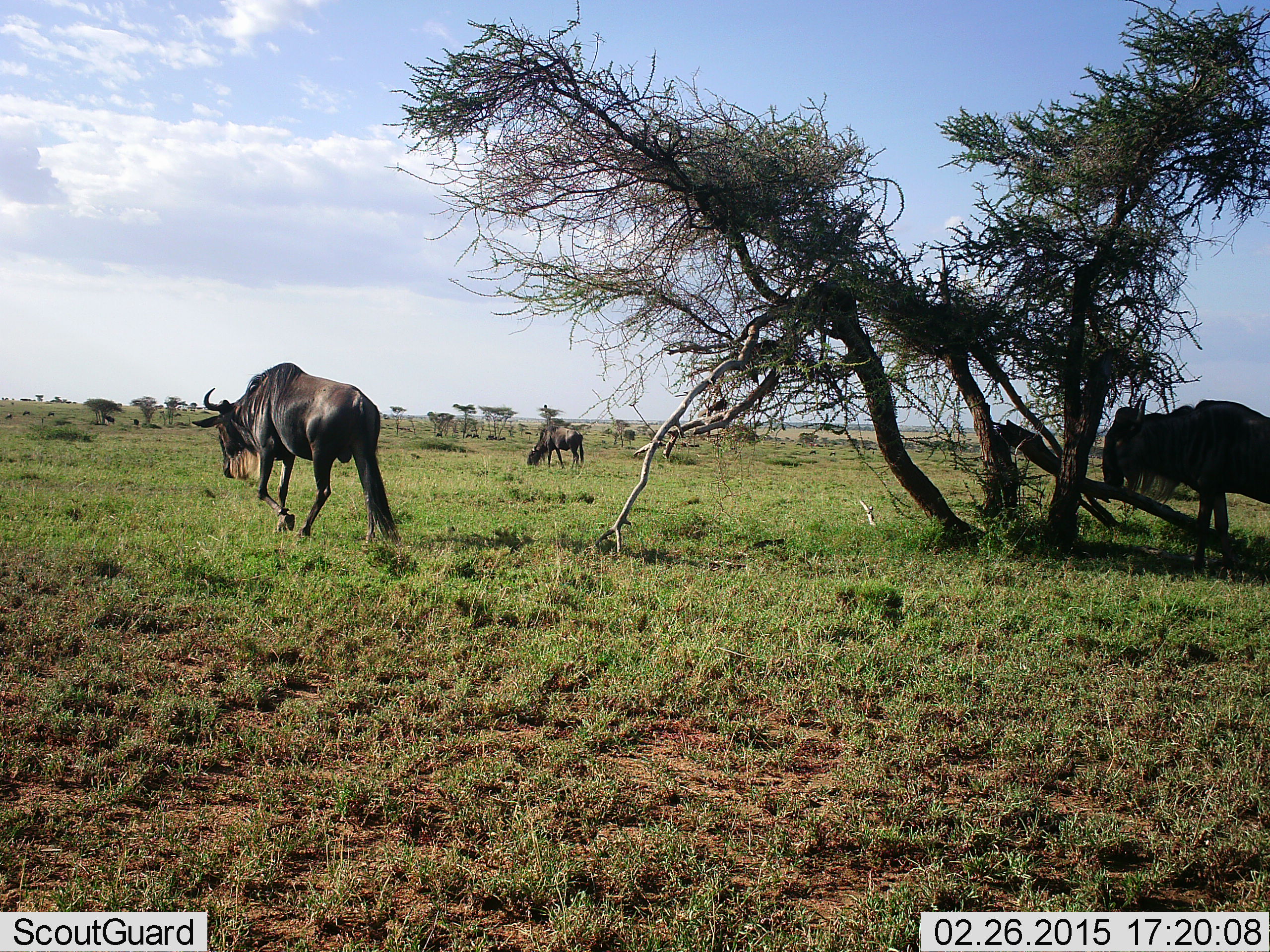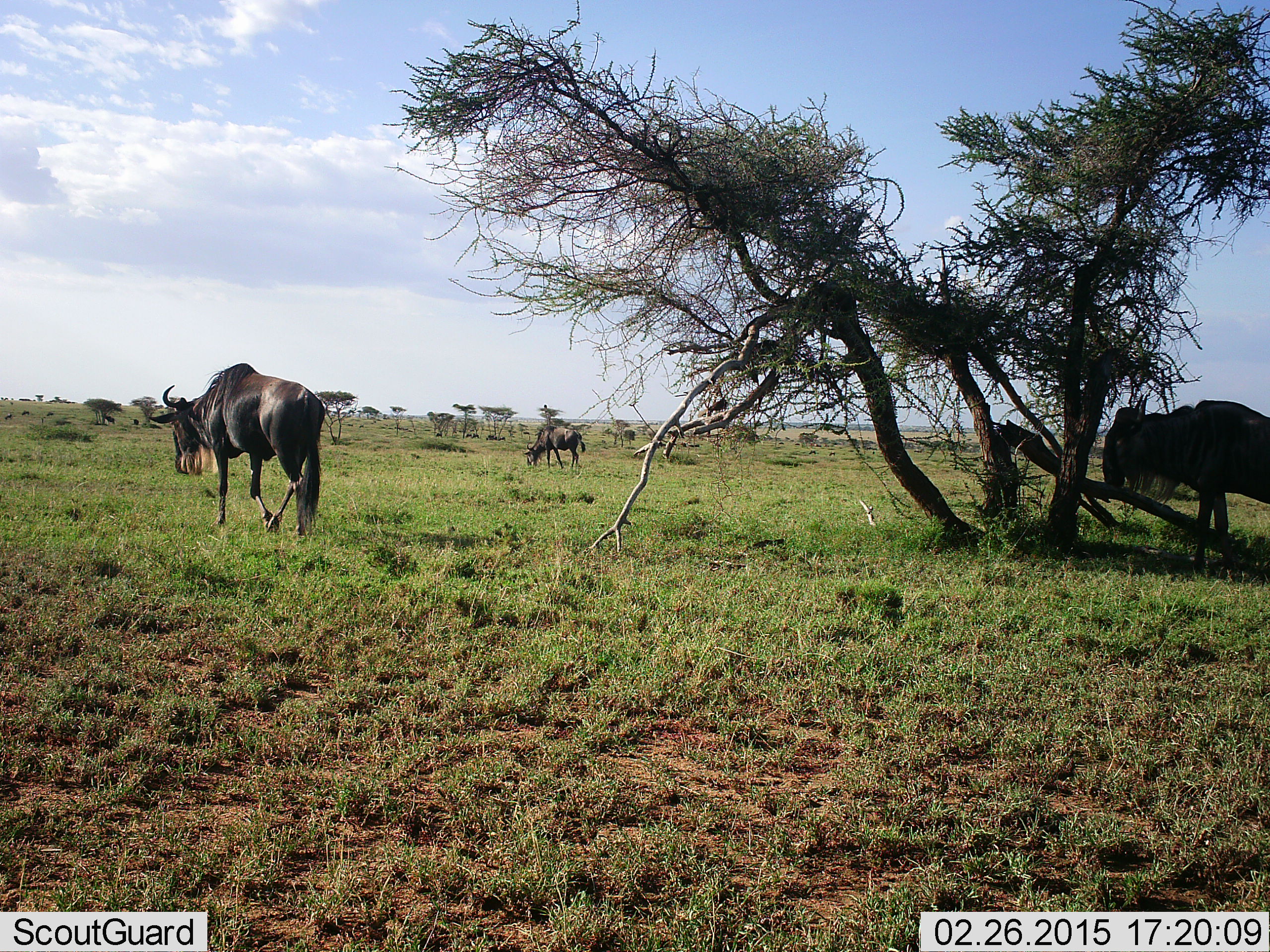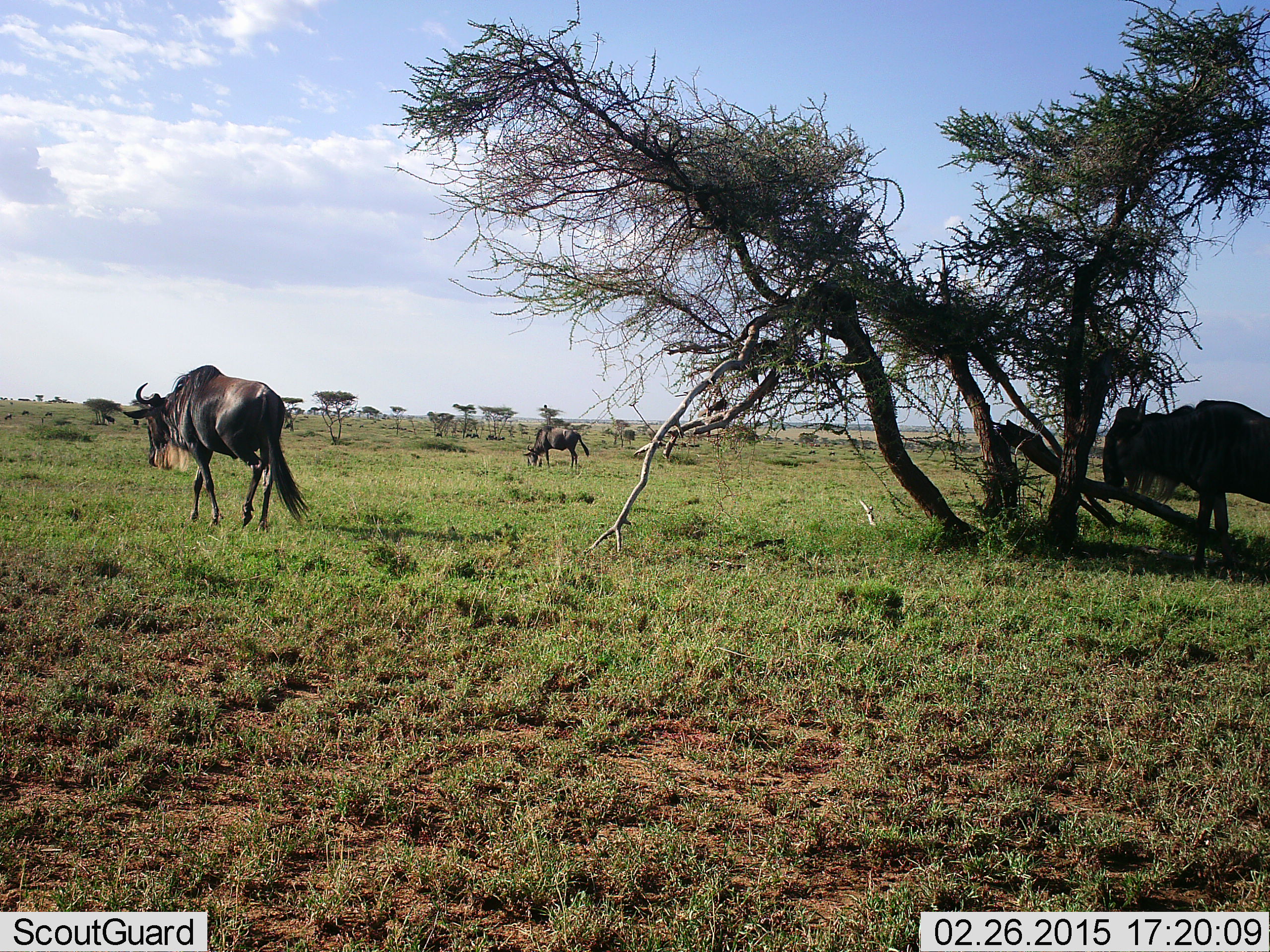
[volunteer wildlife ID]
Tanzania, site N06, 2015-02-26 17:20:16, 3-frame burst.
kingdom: Animalia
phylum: Chordata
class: Mammalia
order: Artiodactyla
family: Bovidae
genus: Connochaetes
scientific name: Connochaetes taurinus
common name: blue wildebeest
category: wildebeest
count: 3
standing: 100%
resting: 10%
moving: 90%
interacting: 0%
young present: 0%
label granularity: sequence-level